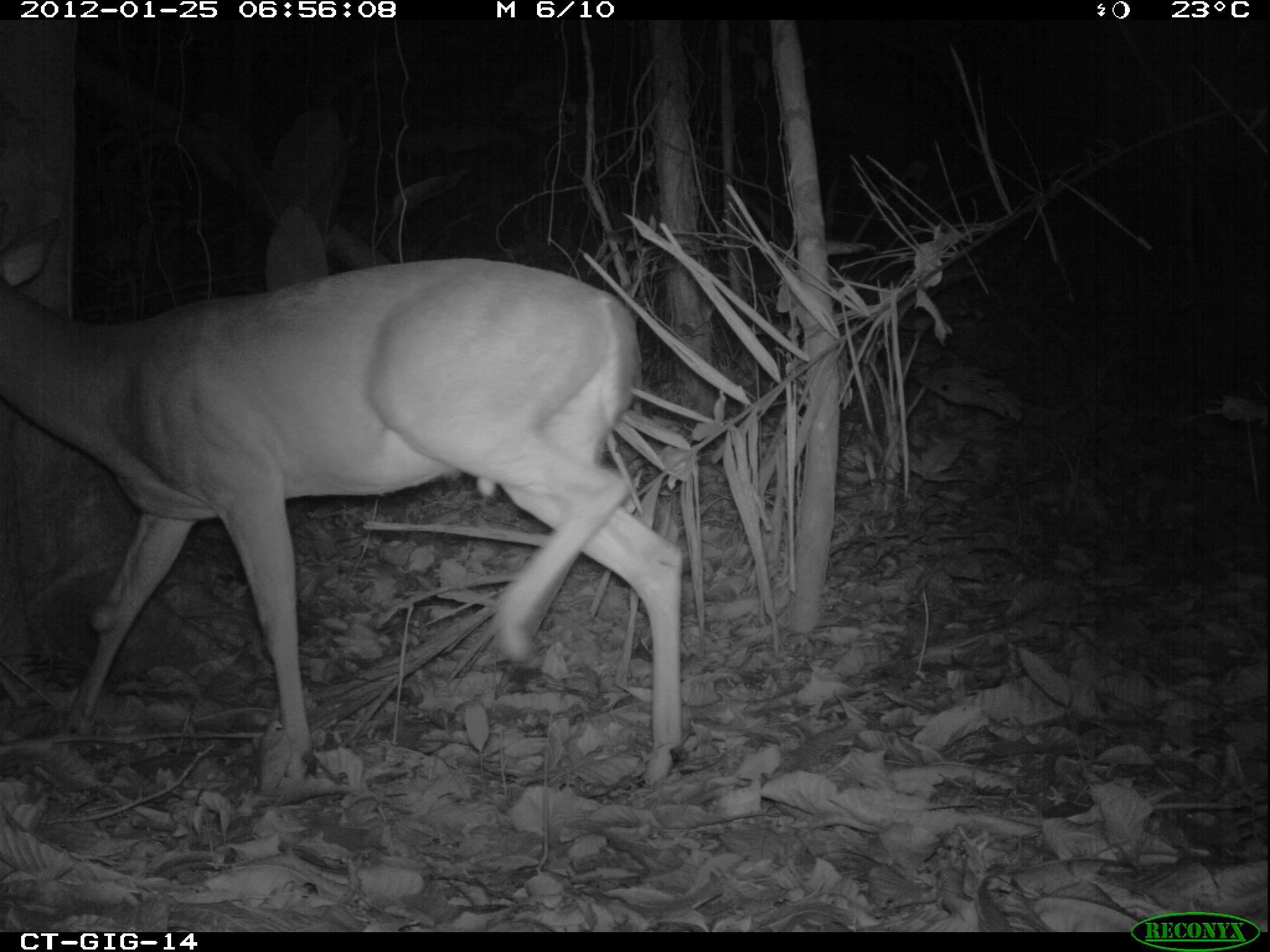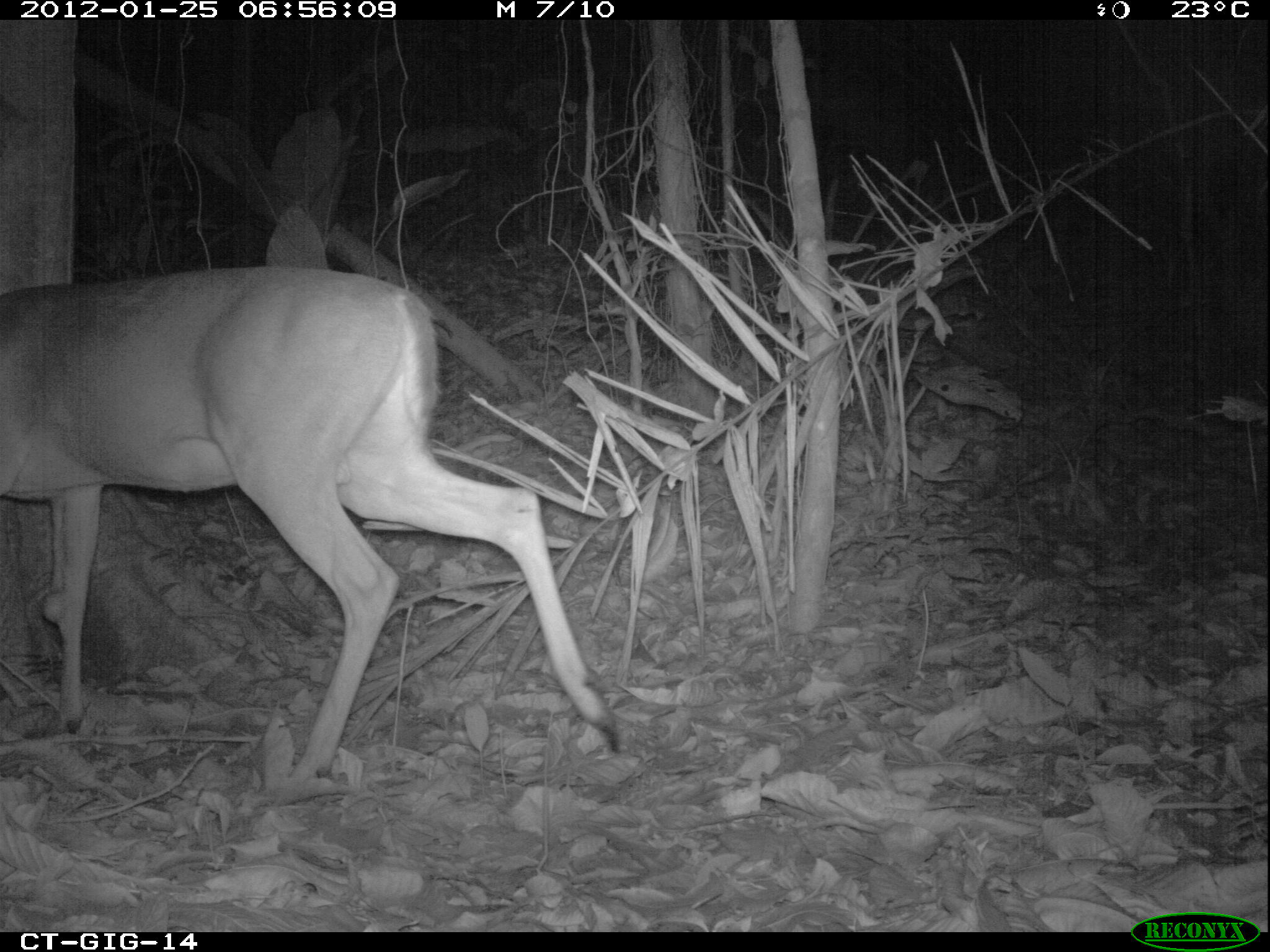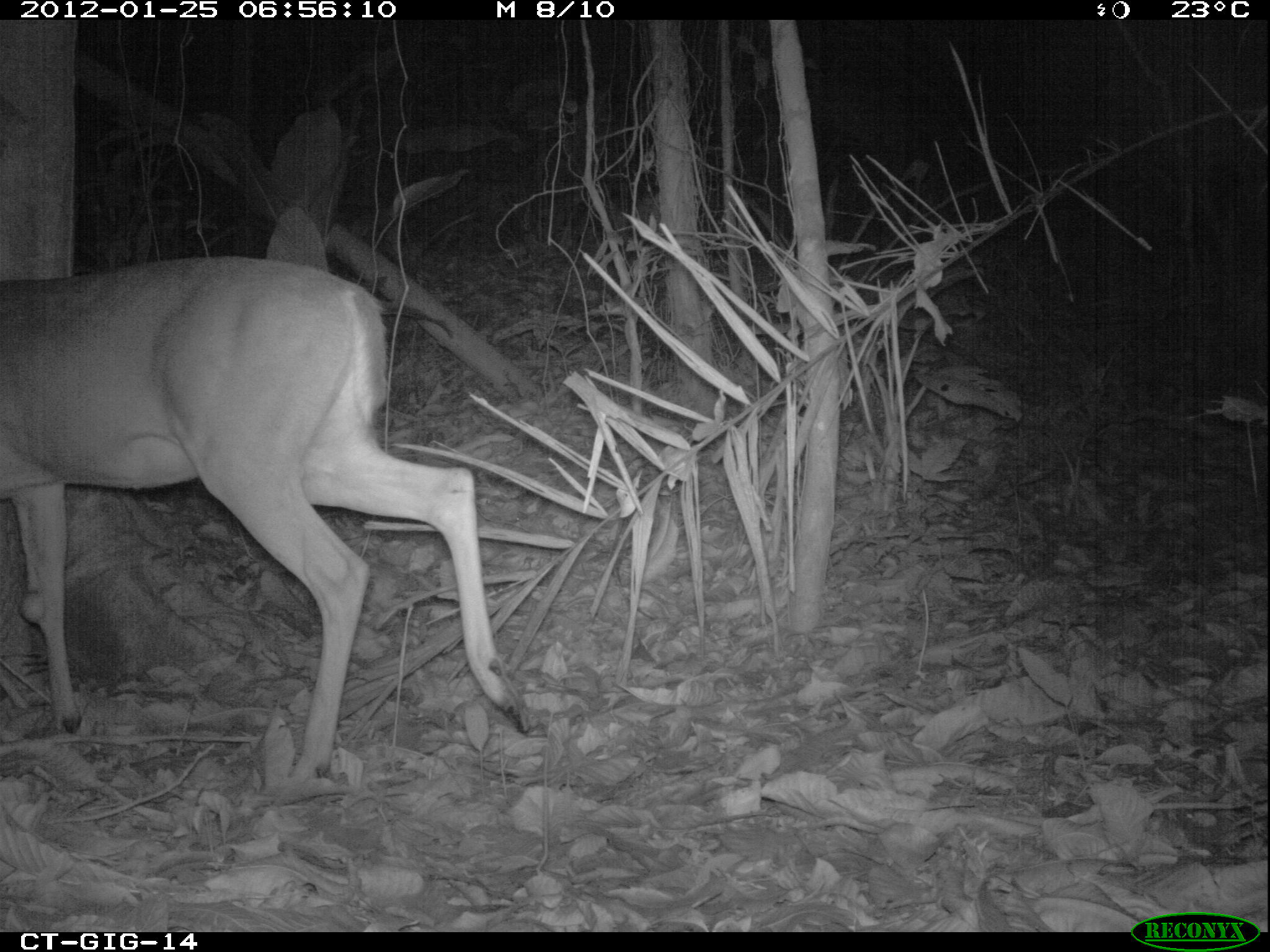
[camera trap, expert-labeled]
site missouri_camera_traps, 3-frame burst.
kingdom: Animalia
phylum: Chordata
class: Mammalia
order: Artiodactyla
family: Cervidae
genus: Odocoileus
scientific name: Odocoileus virginianus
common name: white-tailed deer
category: white tailed deer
White tailed deer (white-tailed deer) (Odocoileus virginianus). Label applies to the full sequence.